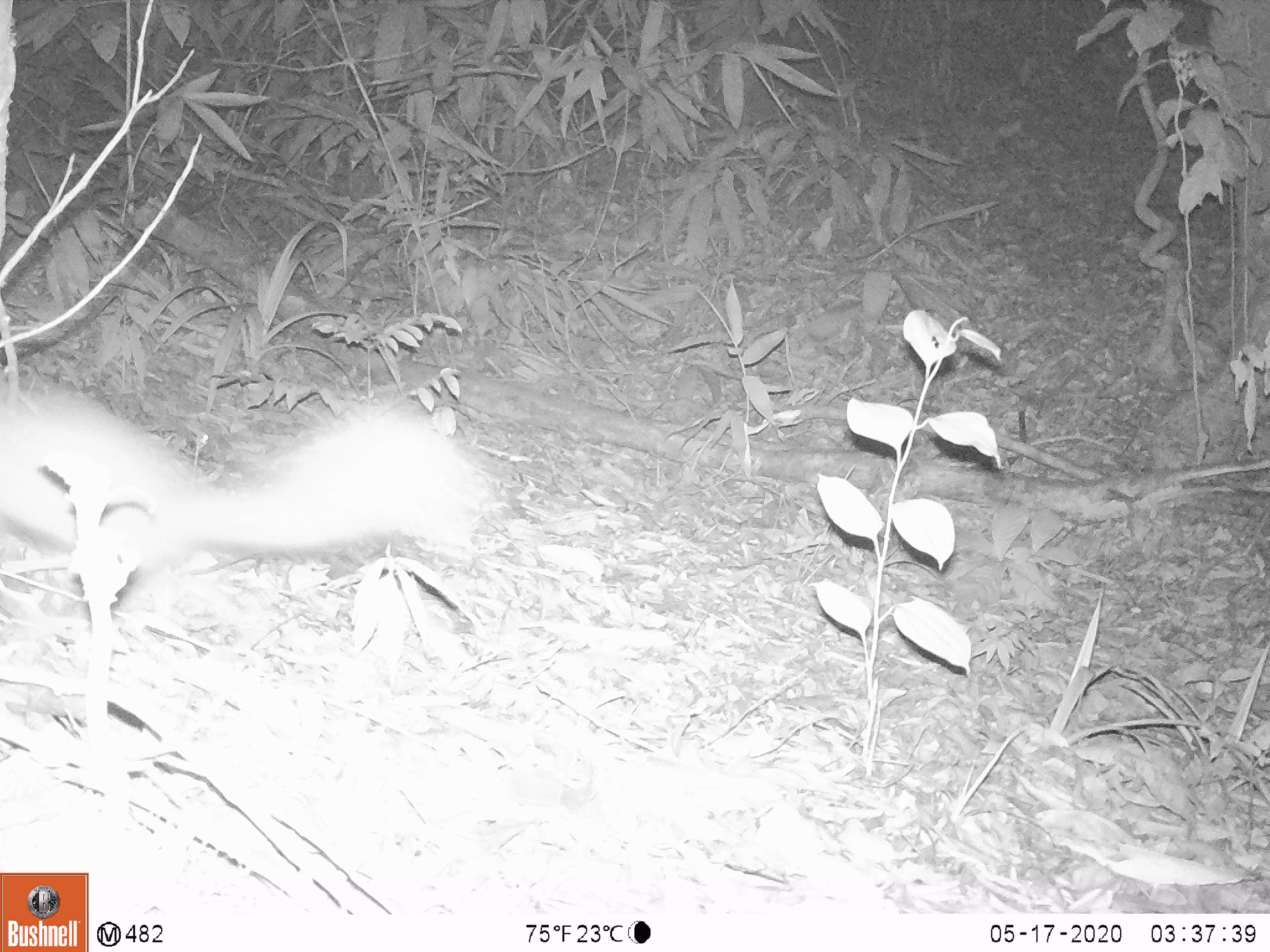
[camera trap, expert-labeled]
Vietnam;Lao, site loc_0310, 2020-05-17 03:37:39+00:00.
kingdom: Animalia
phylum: Chordata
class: Mammalia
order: Carnivora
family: Mustelidae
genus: Melogale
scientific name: Melogale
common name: ferret badger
Ferret badger (Melogale). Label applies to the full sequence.